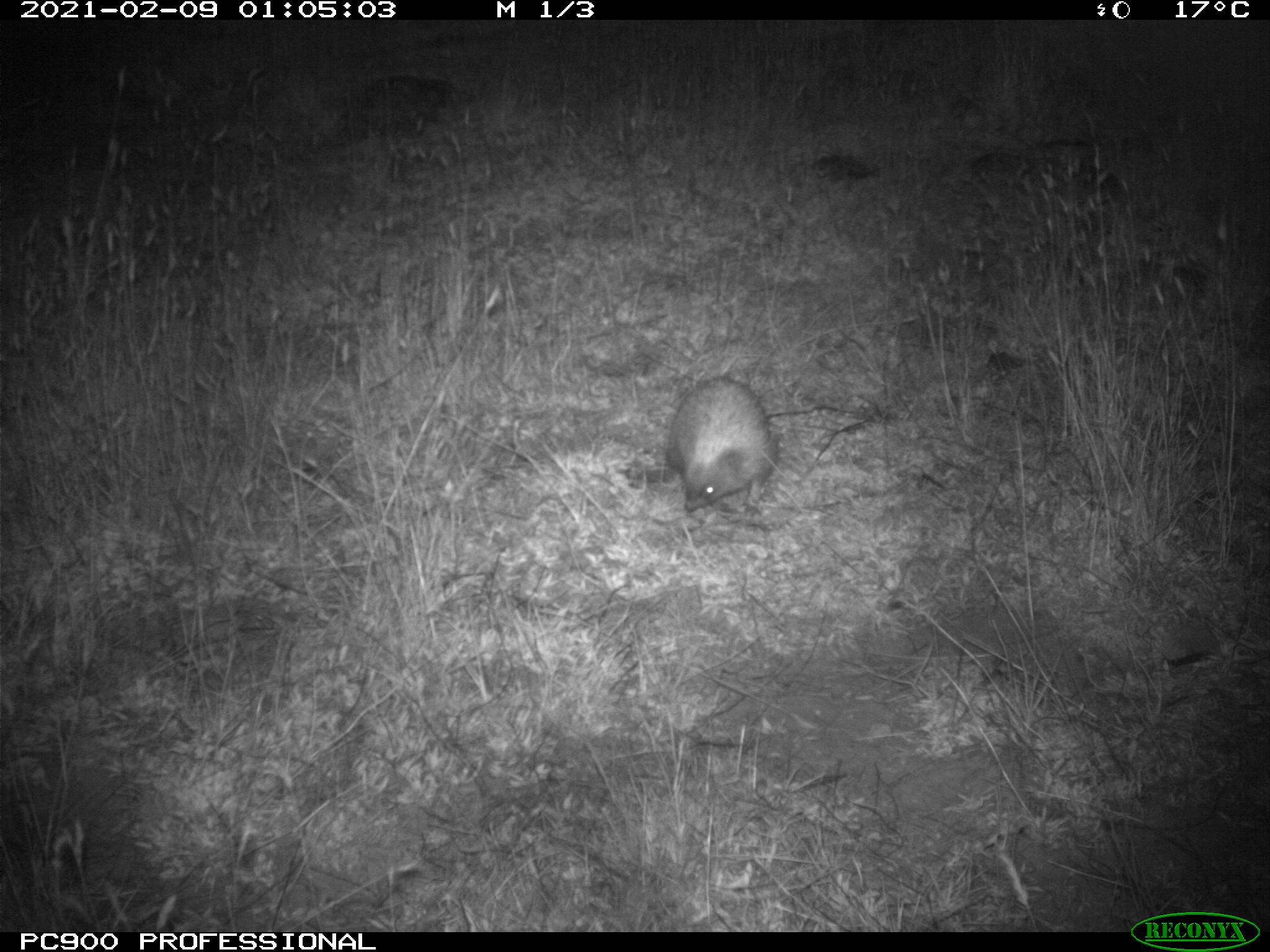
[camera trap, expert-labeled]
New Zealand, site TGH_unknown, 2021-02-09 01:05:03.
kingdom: Animalia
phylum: Chordata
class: Mammalia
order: Eulipotyphla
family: Erinaceidae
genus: Erinaceus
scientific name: Erinaceus europaeus europaeus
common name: european hedgehog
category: hedgehog